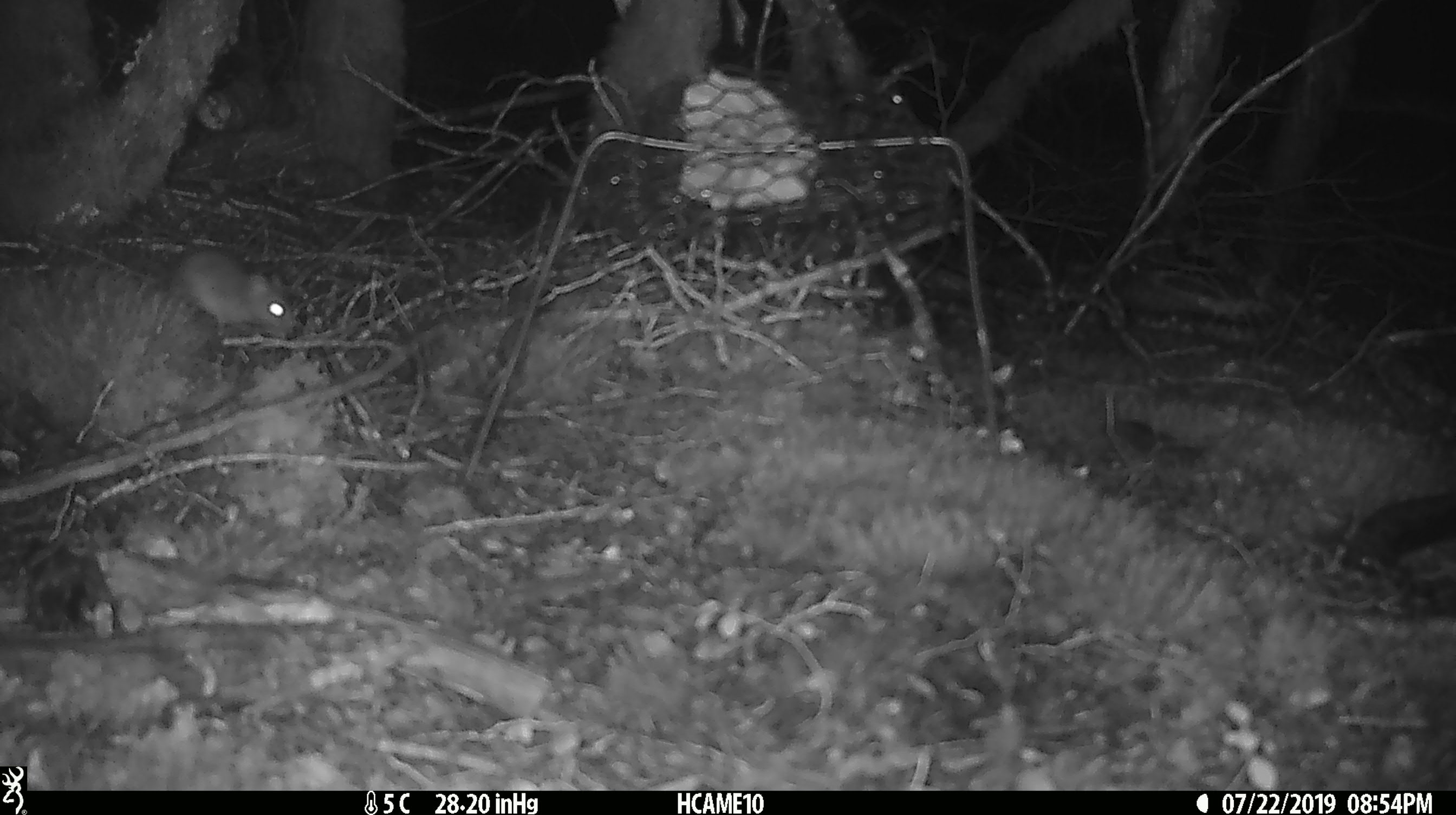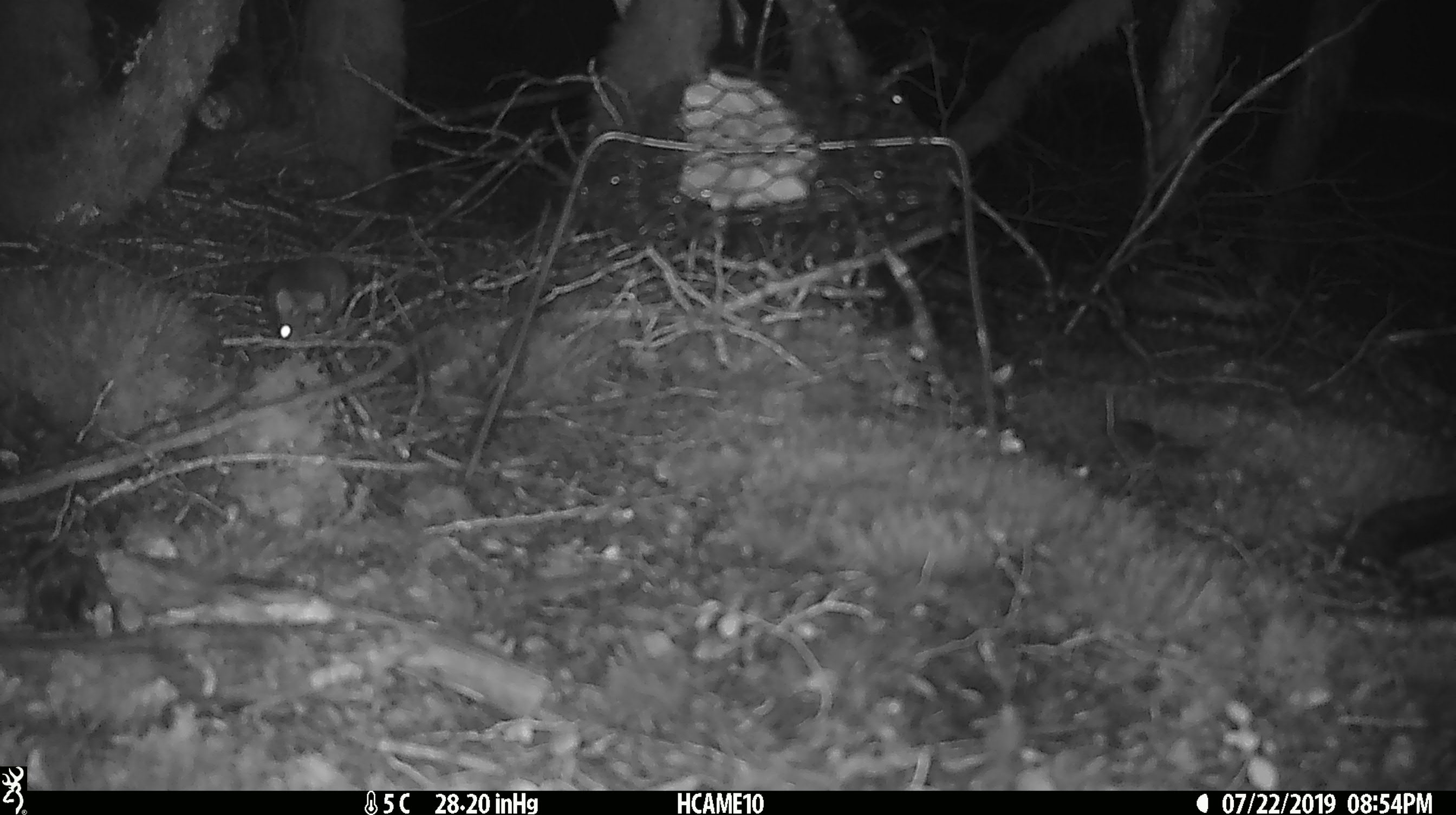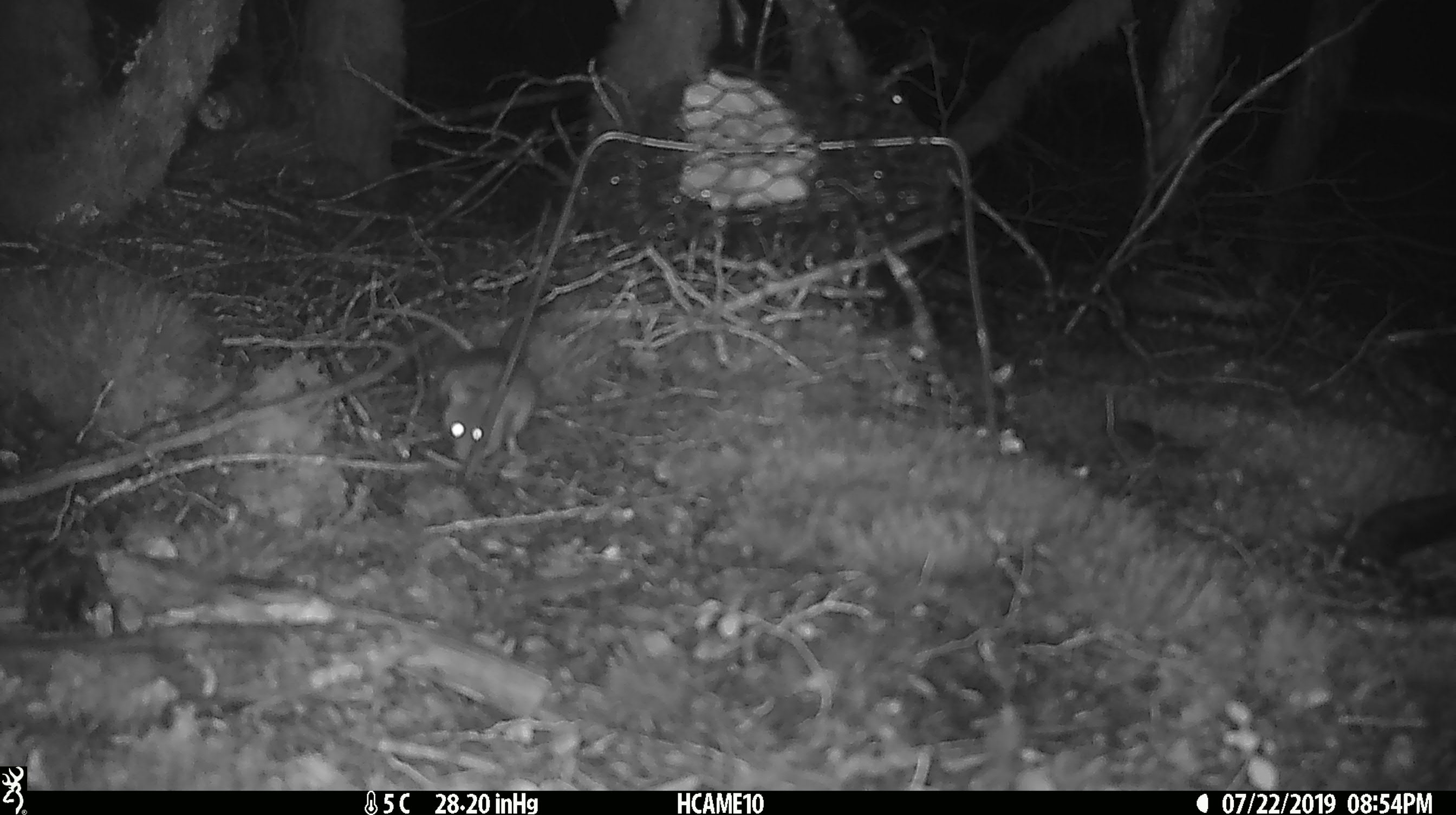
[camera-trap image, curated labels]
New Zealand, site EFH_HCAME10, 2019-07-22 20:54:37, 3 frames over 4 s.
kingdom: Animalia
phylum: Chordata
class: Mammalia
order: Rodentia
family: Muridae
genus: Rattus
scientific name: Rattus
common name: rat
Rat (Rattus).